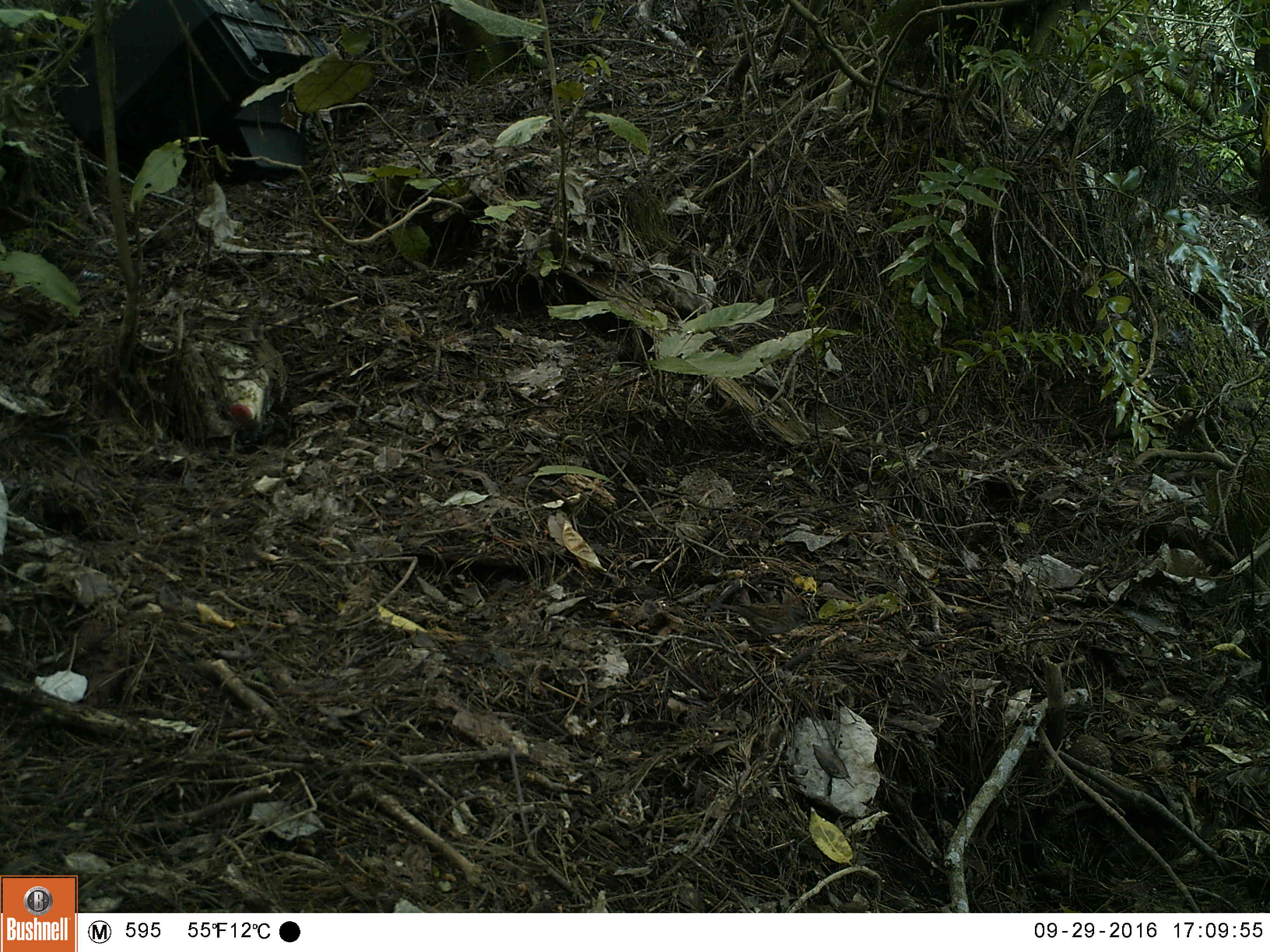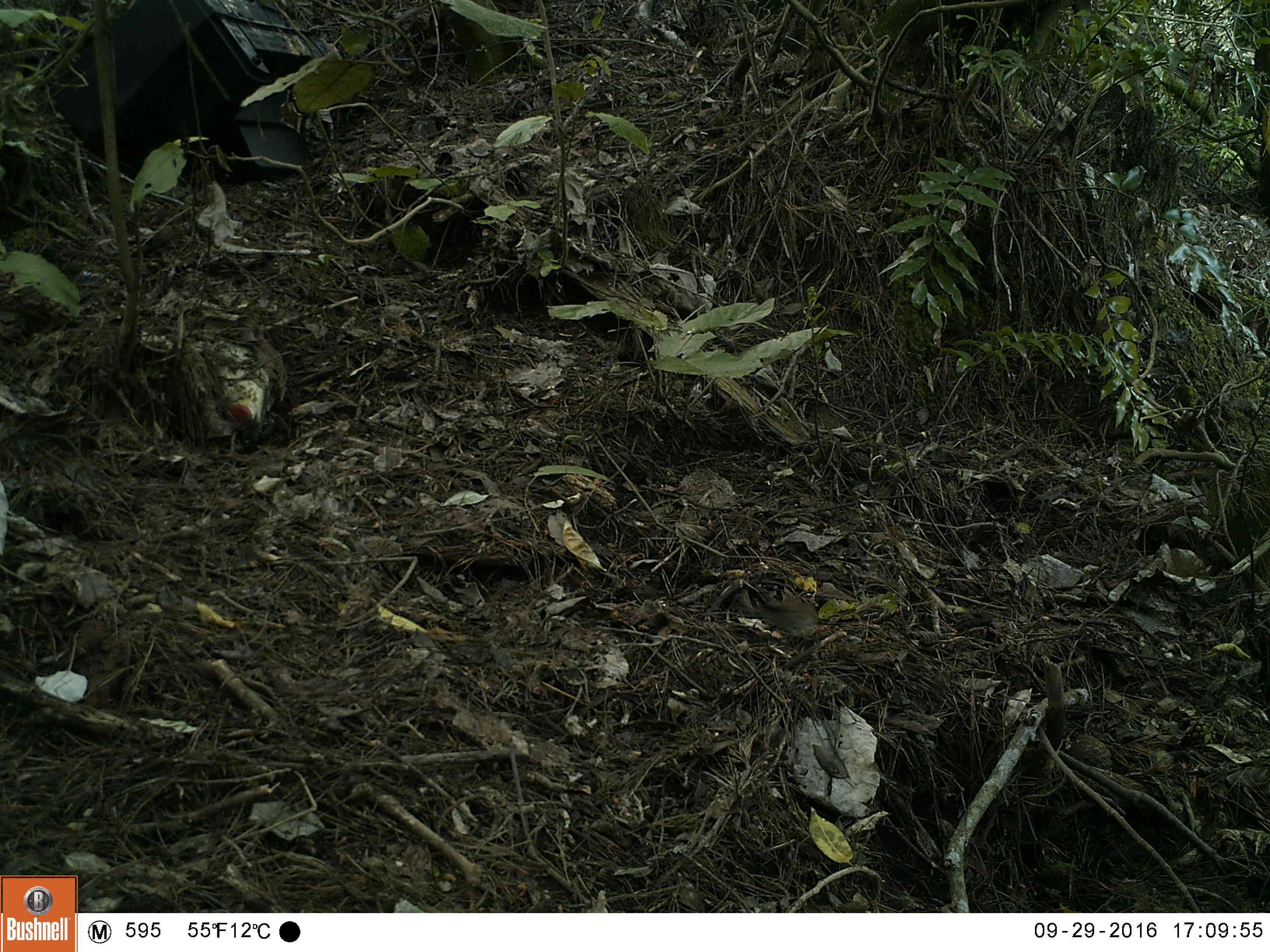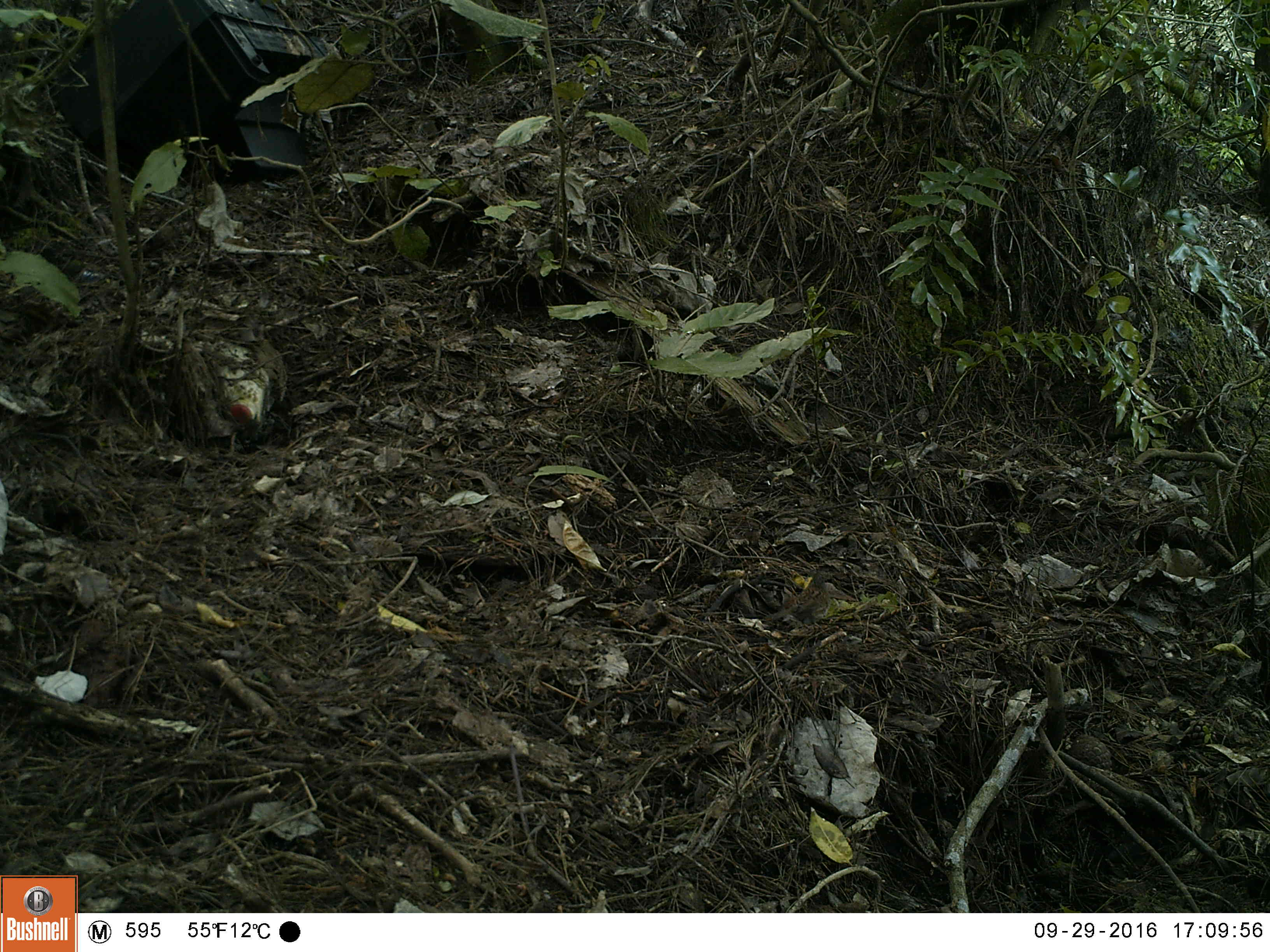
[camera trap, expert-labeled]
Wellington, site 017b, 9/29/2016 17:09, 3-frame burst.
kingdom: Animalia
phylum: Chordata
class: Aves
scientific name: Aves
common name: bird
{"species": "bird (Aves)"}